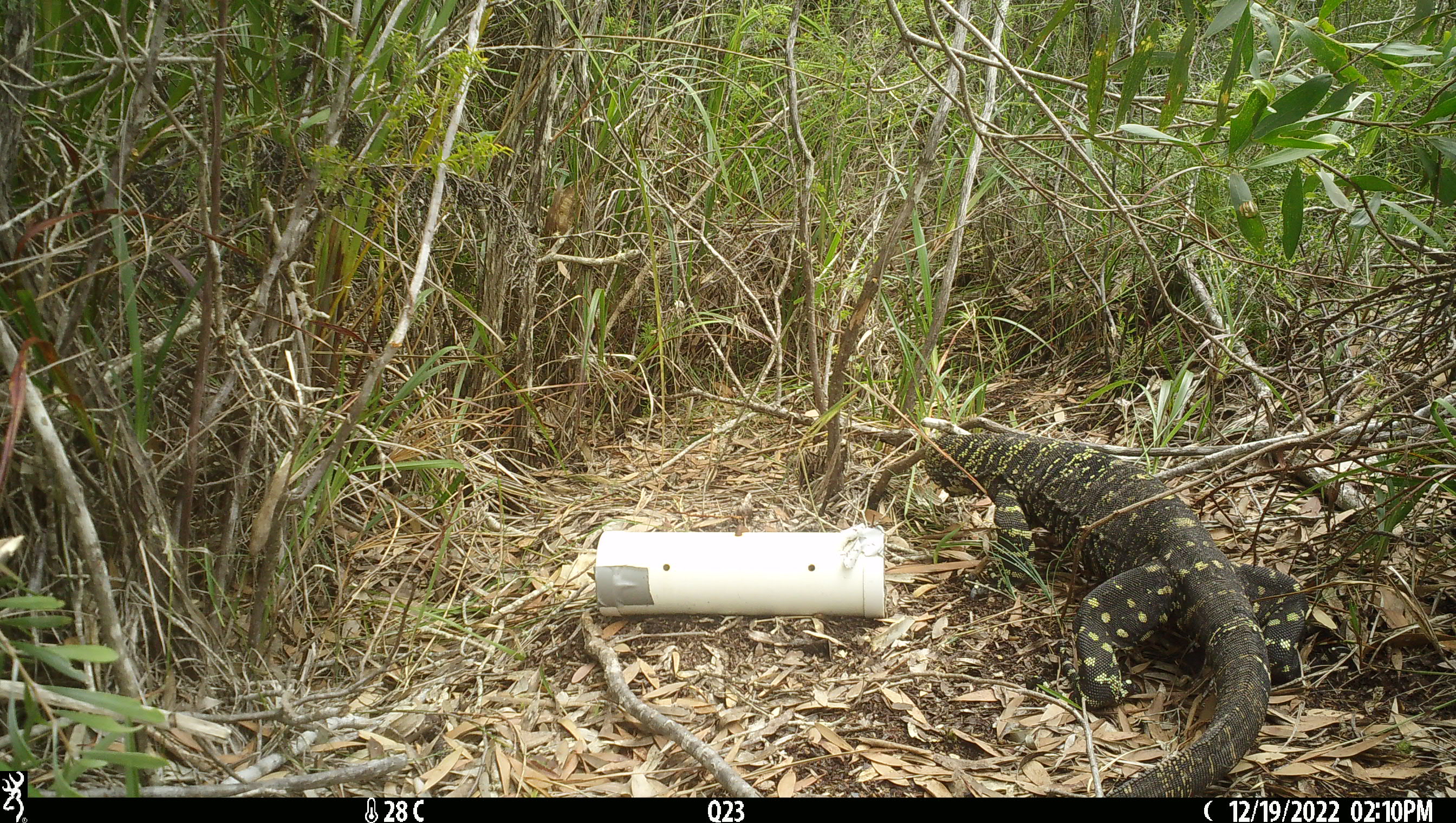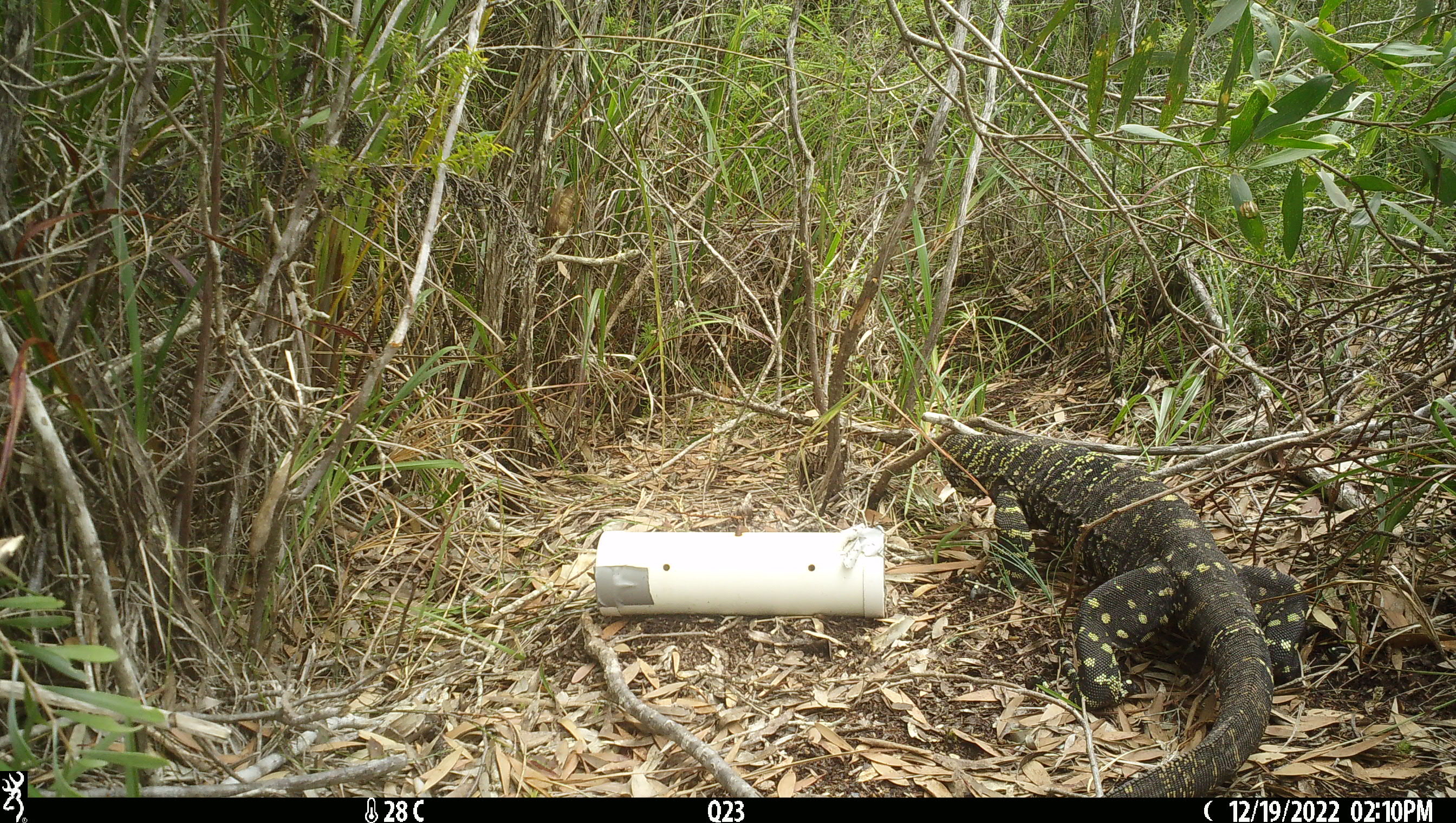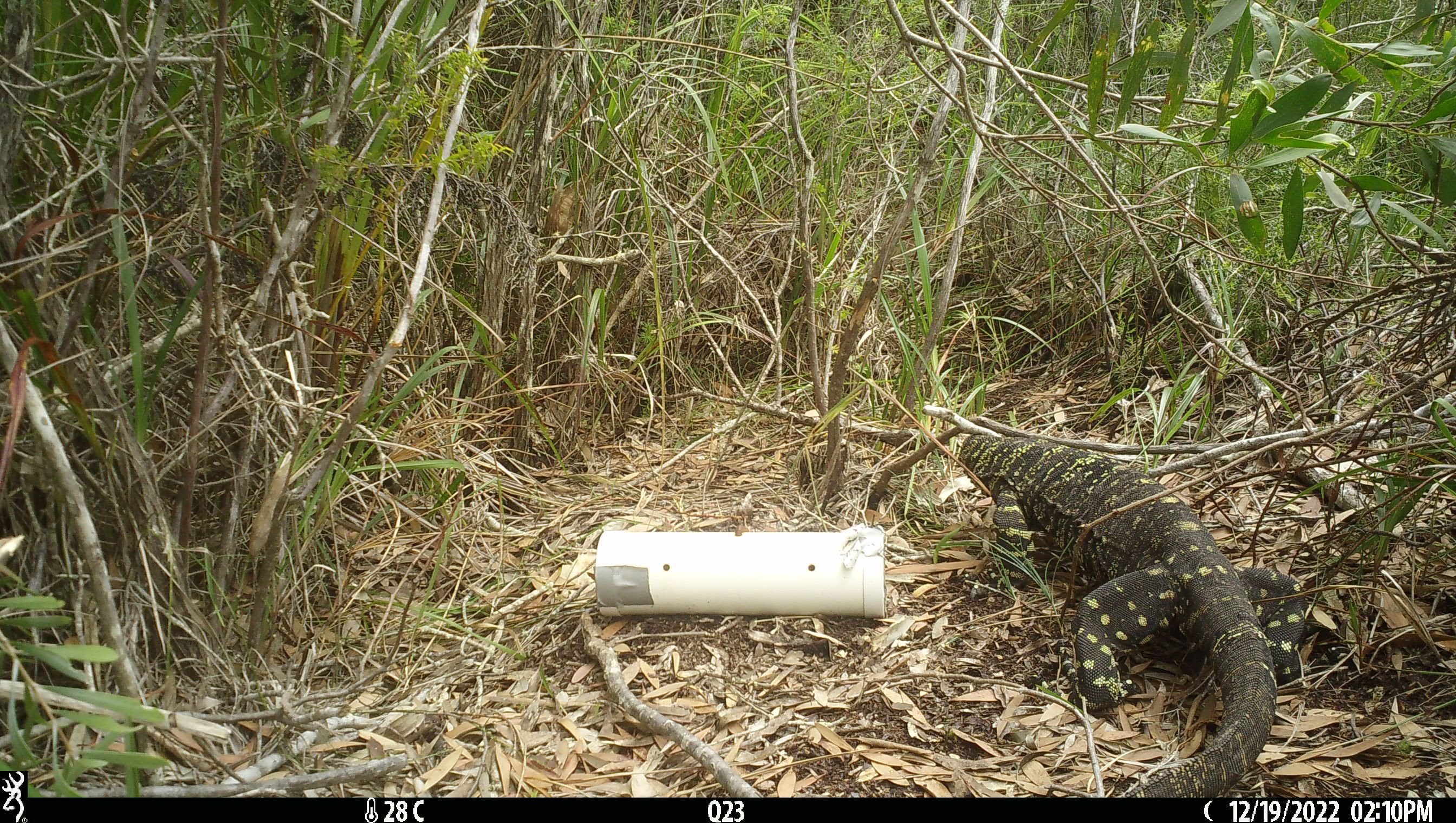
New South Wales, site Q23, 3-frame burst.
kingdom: Animalia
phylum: Chordata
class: Reptilia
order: Squamata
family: Varanidae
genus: Varanus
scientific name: Varanus varius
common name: lace monitor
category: goanna